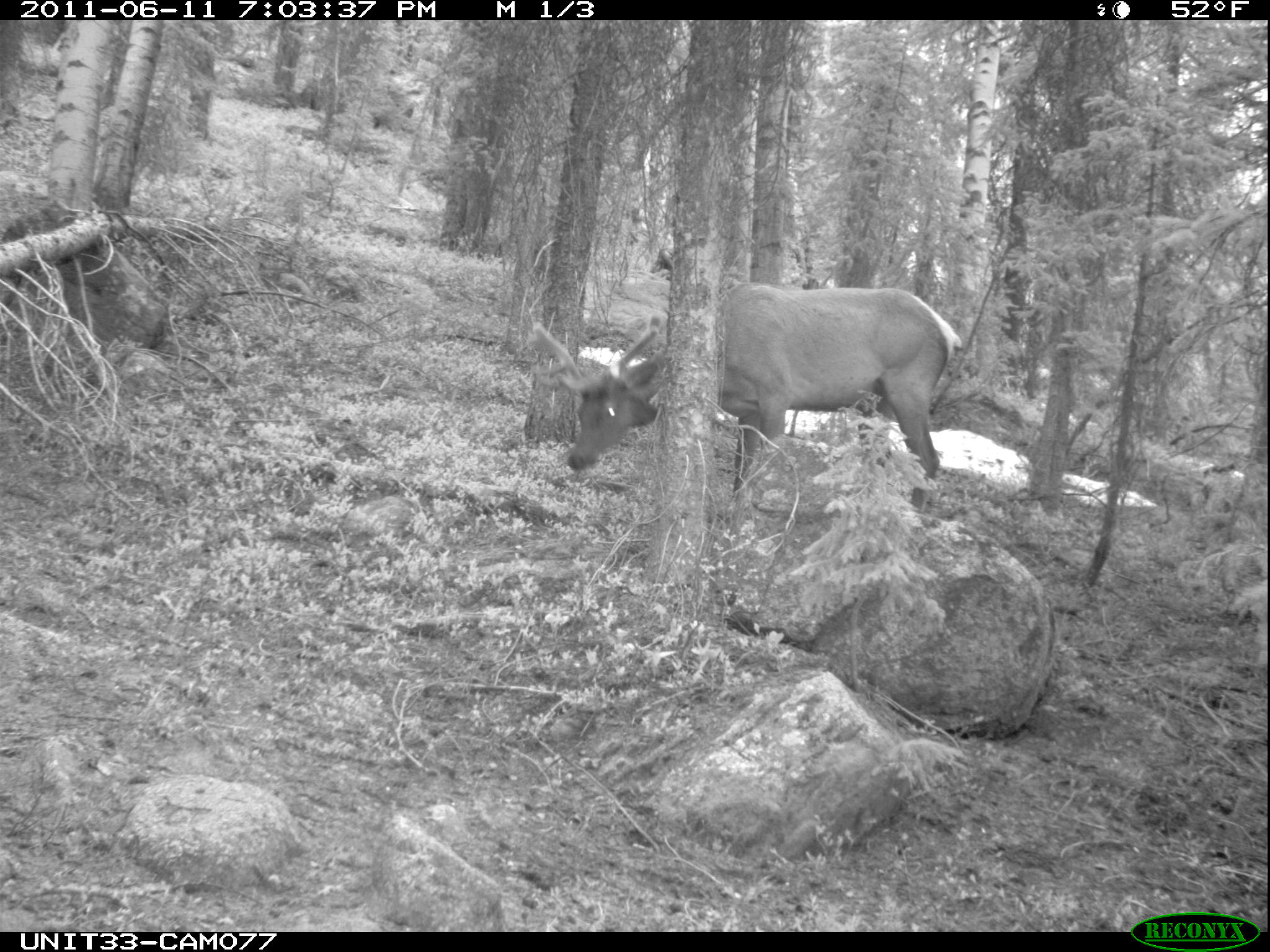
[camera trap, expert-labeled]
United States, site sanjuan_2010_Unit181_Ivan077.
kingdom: Animalia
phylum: Chordata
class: Mammalia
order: Artiodactyla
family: Cervidae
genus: Cervus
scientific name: Cervus elaphus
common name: red deer